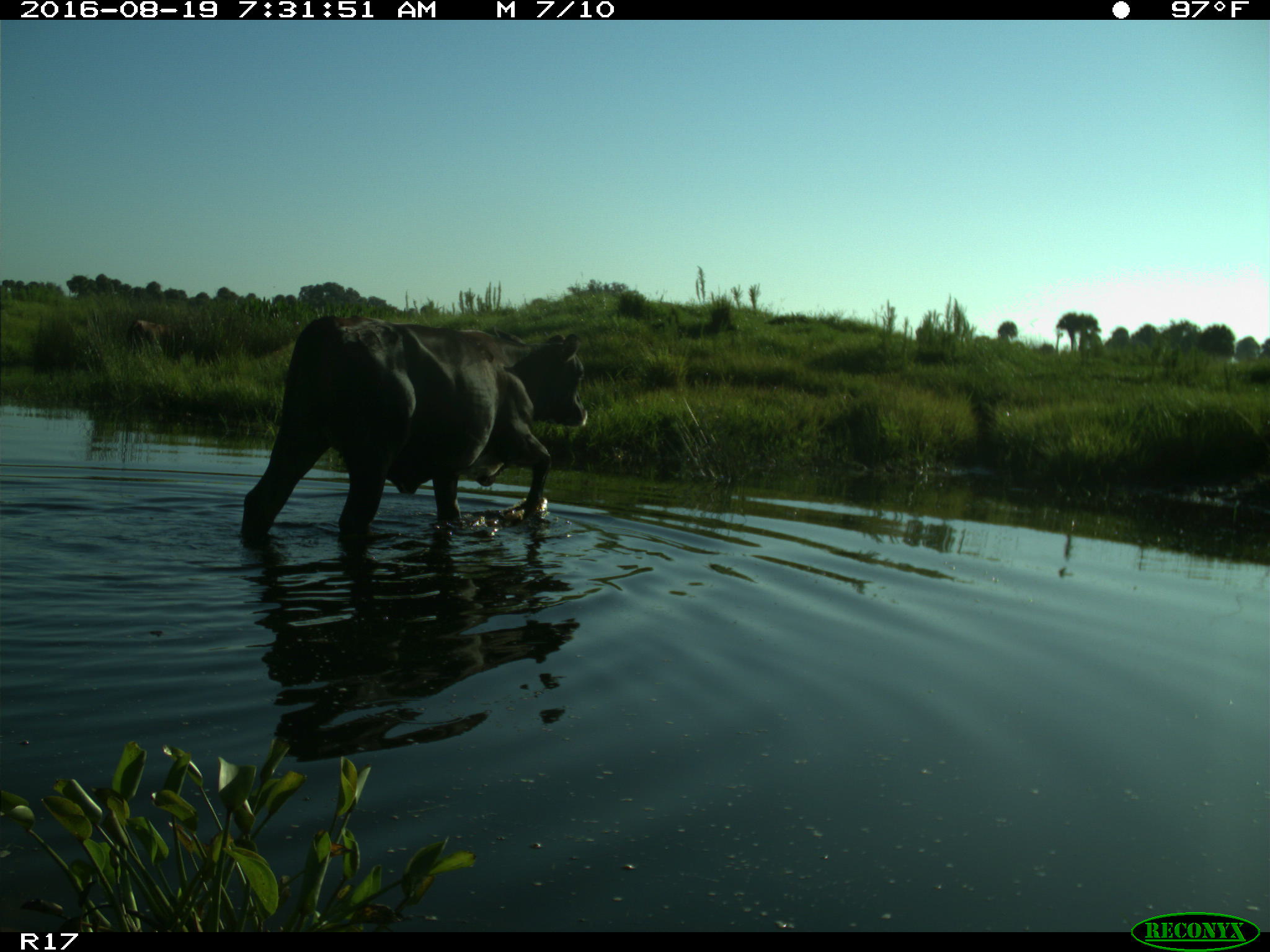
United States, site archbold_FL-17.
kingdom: Animalia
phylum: Chordata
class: Mammalia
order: Artiodactyla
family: Bovidae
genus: Bos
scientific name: Bos taurus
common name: domestic cow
Bos taurus (domestic cow).